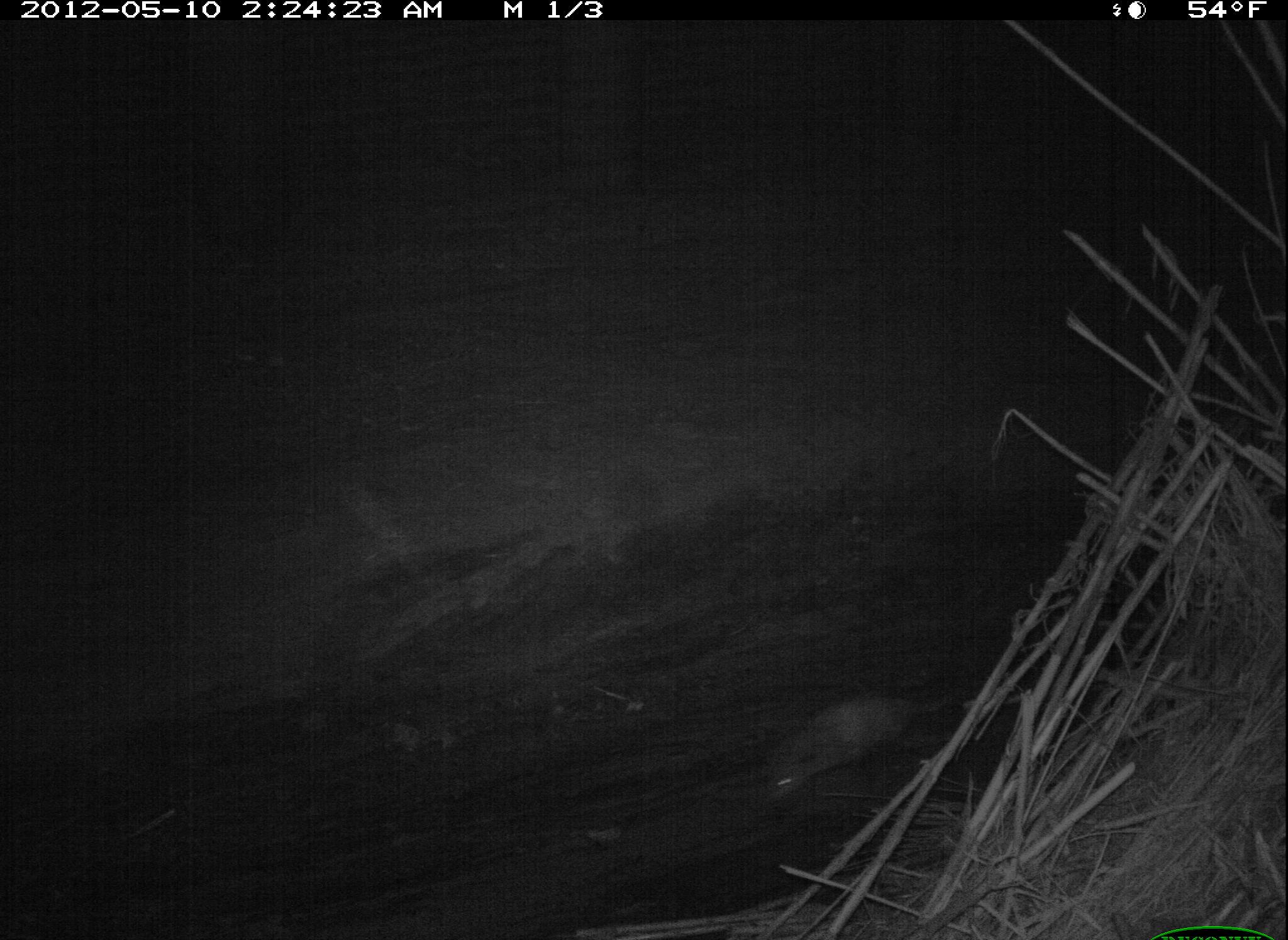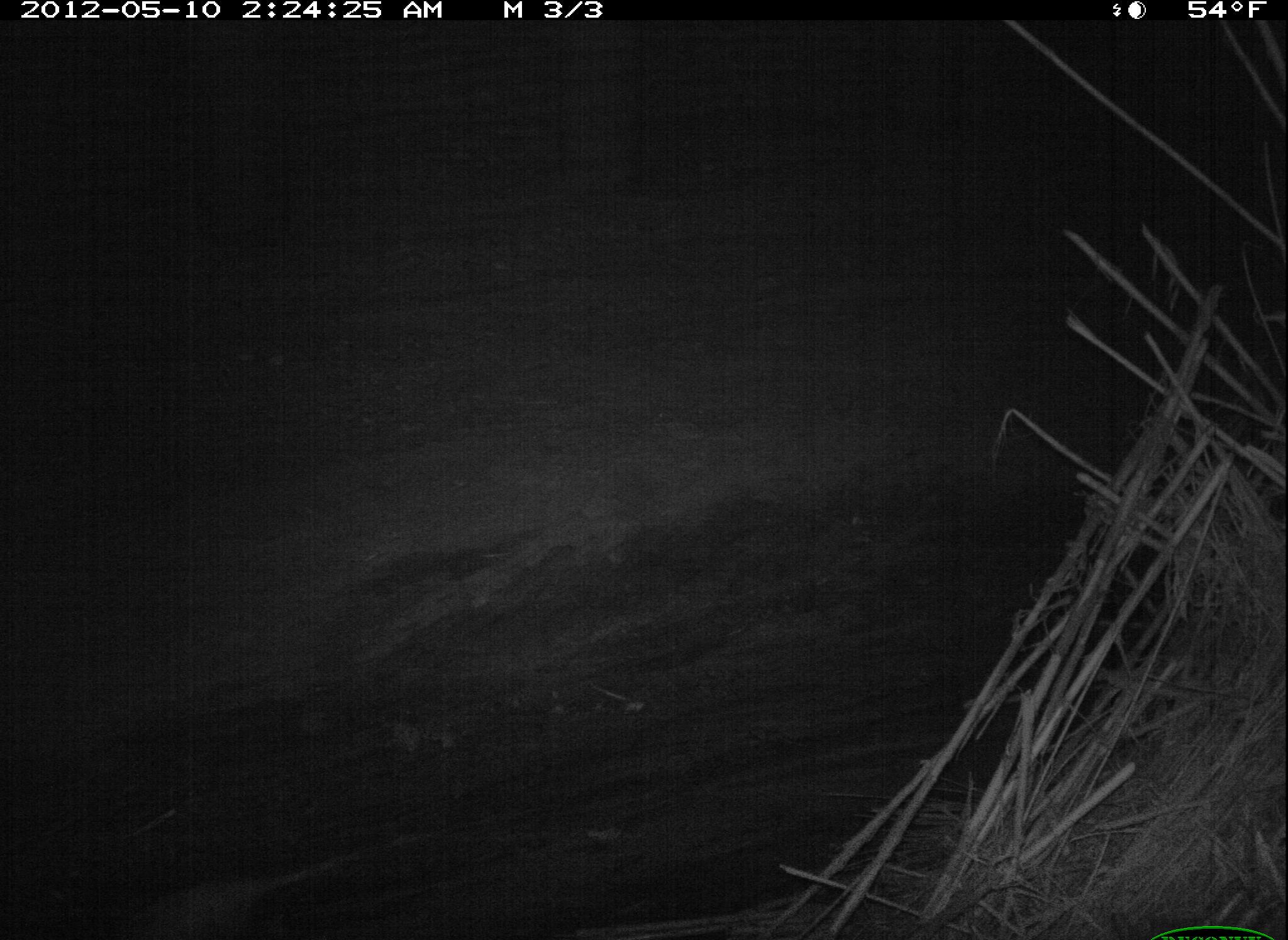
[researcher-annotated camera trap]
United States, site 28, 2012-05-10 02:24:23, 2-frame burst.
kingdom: Animalia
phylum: Chordata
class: Mammalia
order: Didelphimorphia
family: Didelphidae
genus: Didelphis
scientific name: Didelphis virginiana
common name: virginia opossum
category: opossum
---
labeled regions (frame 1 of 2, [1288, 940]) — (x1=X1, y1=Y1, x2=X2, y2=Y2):
opossum: (x1=758, y1=676, x2=987, y2=810)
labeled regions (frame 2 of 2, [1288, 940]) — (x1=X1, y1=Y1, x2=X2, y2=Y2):
opossum: (x1=61, y1=836, x2=385, y2=940)